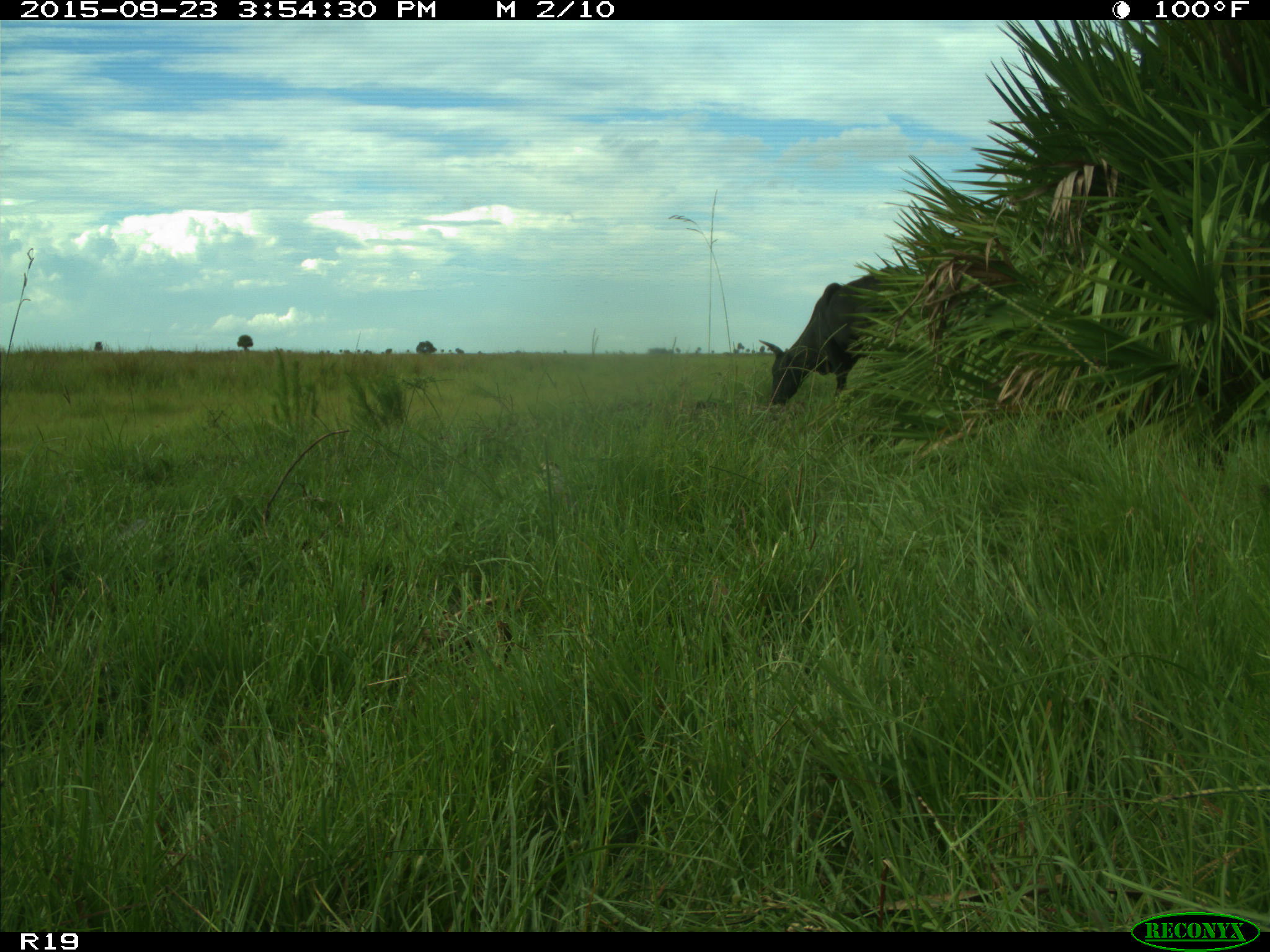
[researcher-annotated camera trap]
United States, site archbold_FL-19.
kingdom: Animalia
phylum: Chordata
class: Mammalia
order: Artiodactyla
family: Bovidae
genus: Bos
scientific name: Bos taurus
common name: domestic cow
Bos taurus (domestic cow).